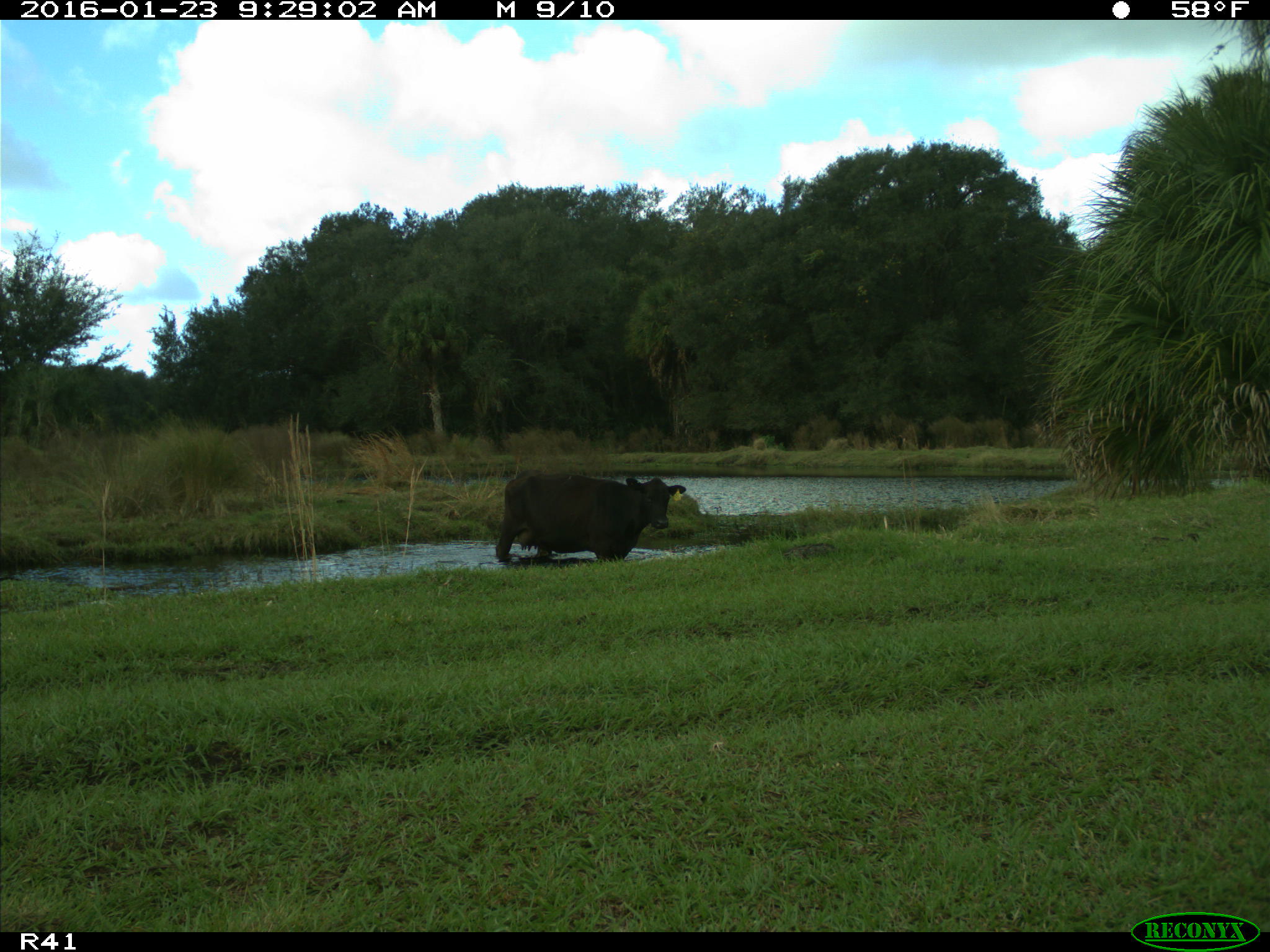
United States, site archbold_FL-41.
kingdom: Animalia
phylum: Chordata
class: Mammalia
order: Artiodactyla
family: Bovidae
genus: Bos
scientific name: Bos taurus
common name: domestic cow